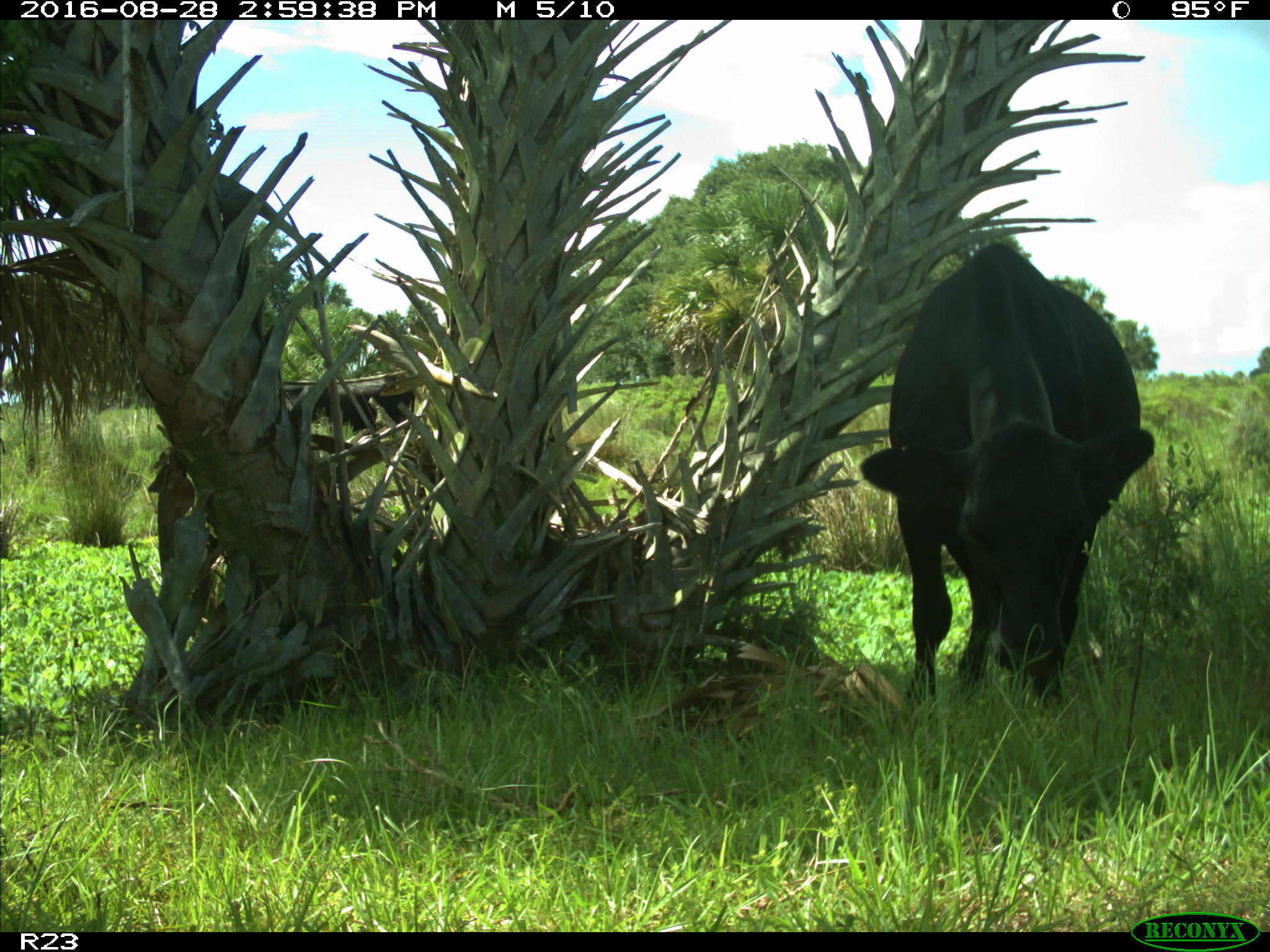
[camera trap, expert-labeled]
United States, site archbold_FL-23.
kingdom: Animalia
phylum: Chordata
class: Mammalia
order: Artiodactyla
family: Bovidae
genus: Bos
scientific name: Bos taurus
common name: domestic cow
Bos taurus (domestic cow).